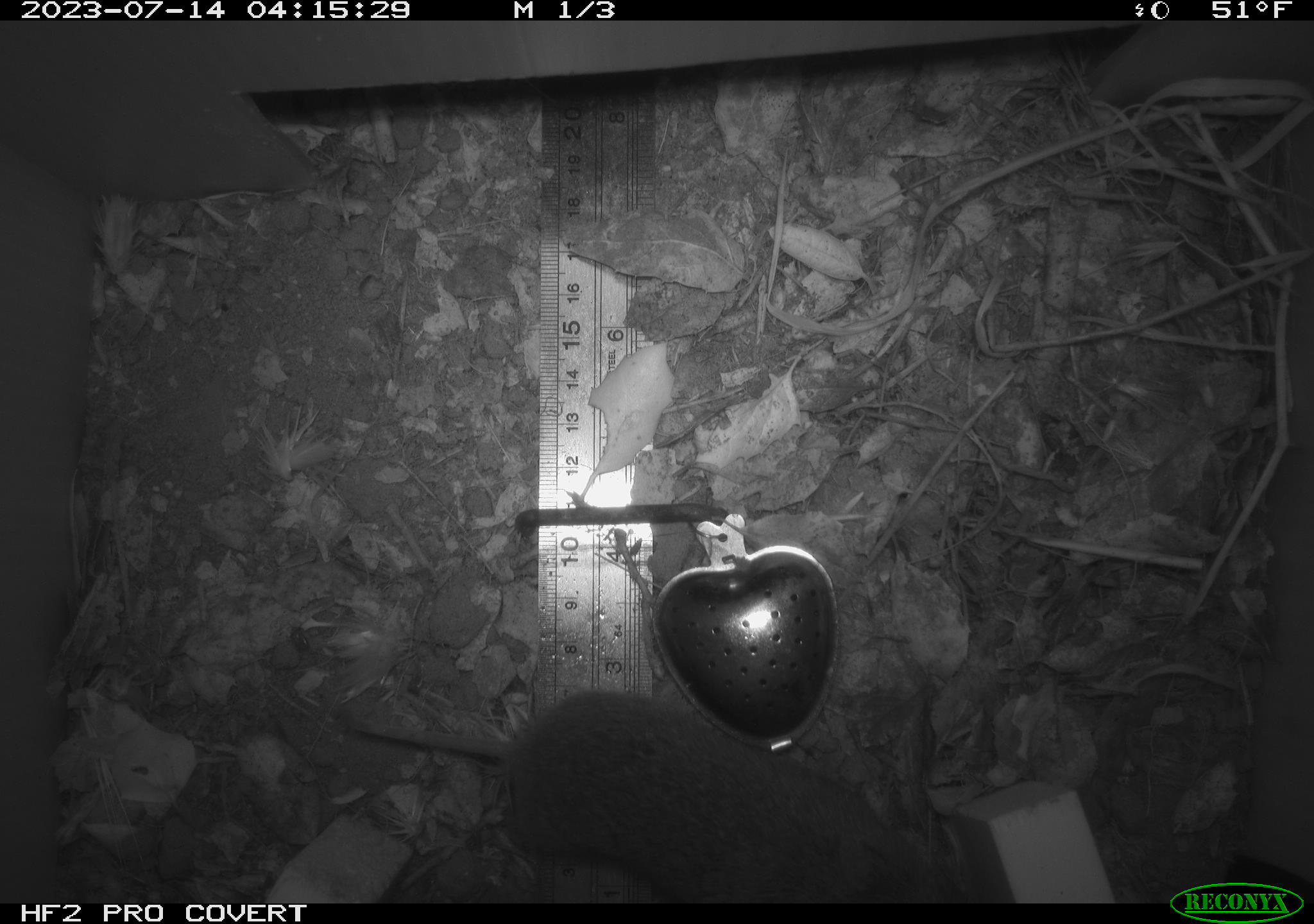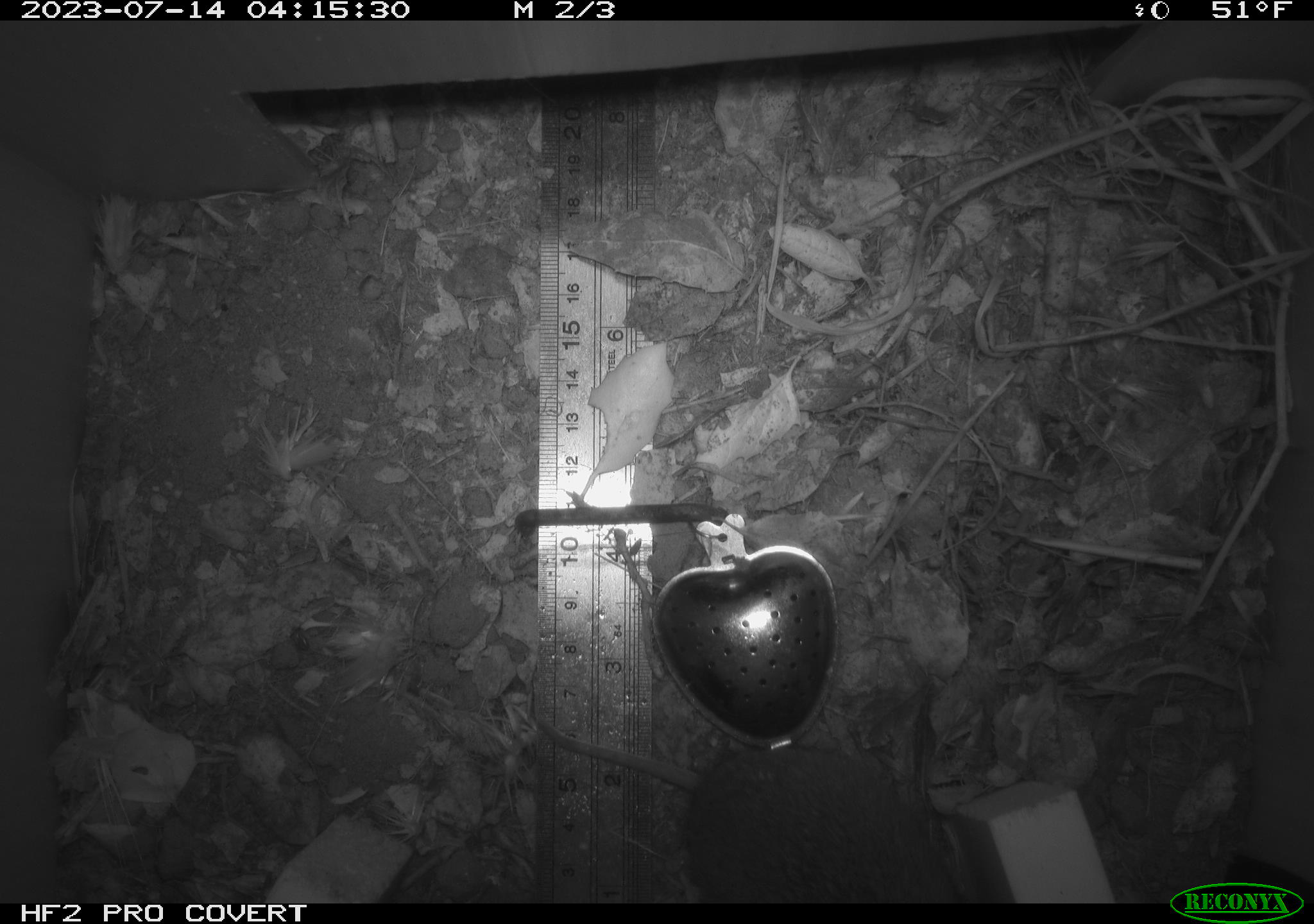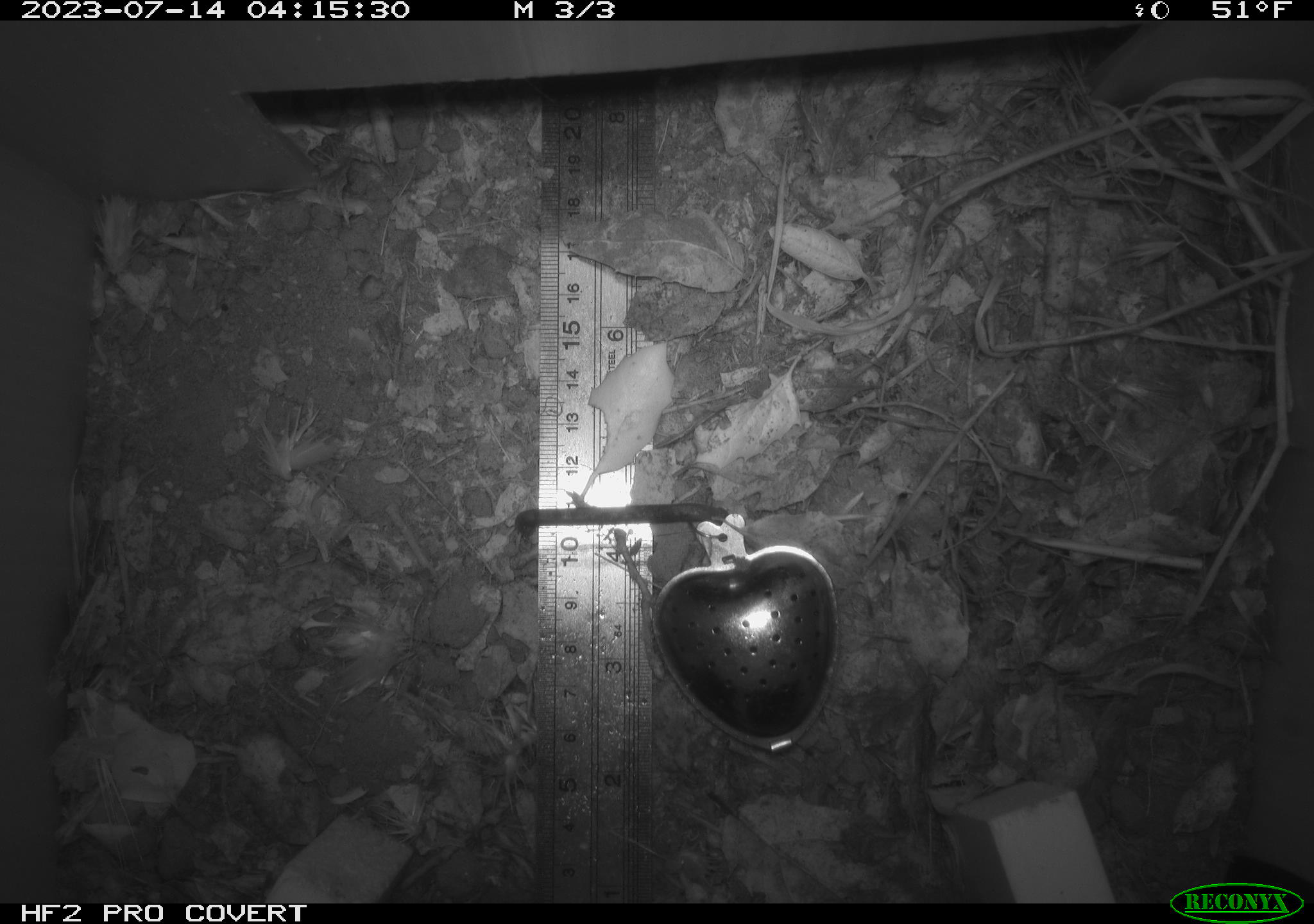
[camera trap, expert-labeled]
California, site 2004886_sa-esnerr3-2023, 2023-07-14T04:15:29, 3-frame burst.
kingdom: Animalia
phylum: Chordata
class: Mammalia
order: Rodentia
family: Cricetidae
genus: Microtus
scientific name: Microtus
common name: meadow vole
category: microtus species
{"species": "microtus species (meadow vole) (Microtus)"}